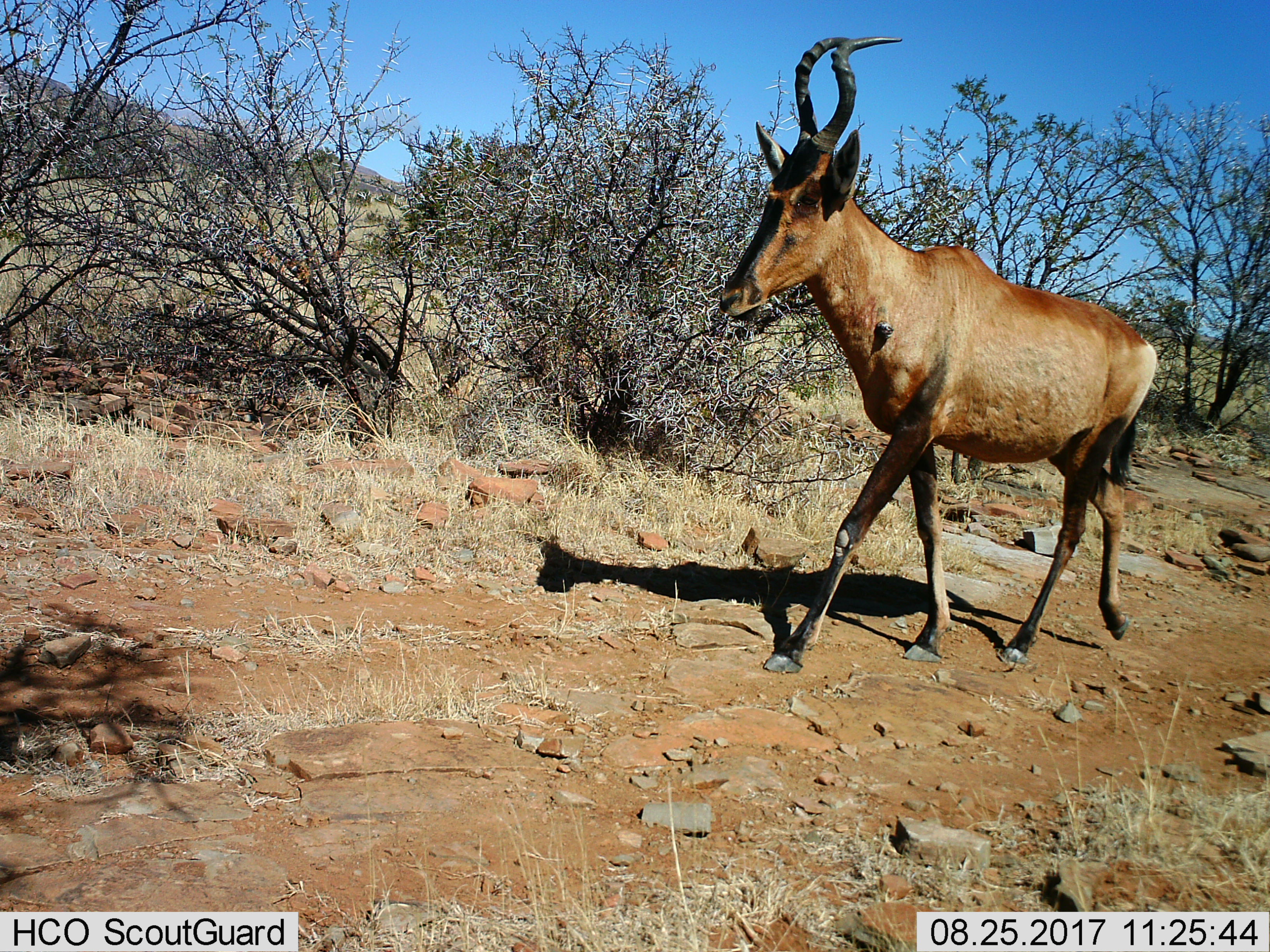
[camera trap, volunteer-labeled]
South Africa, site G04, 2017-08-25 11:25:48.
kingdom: Animalia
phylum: Chordata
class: Mammalia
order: Artiodactyla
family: Bovidae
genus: Alcelaphus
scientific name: Alcelaphus buselaphus caama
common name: red hartebeest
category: hartebeestred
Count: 1.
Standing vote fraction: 12%.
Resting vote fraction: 0%.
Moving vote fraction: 88%.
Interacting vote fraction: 0%.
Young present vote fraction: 0%.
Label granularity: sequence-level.